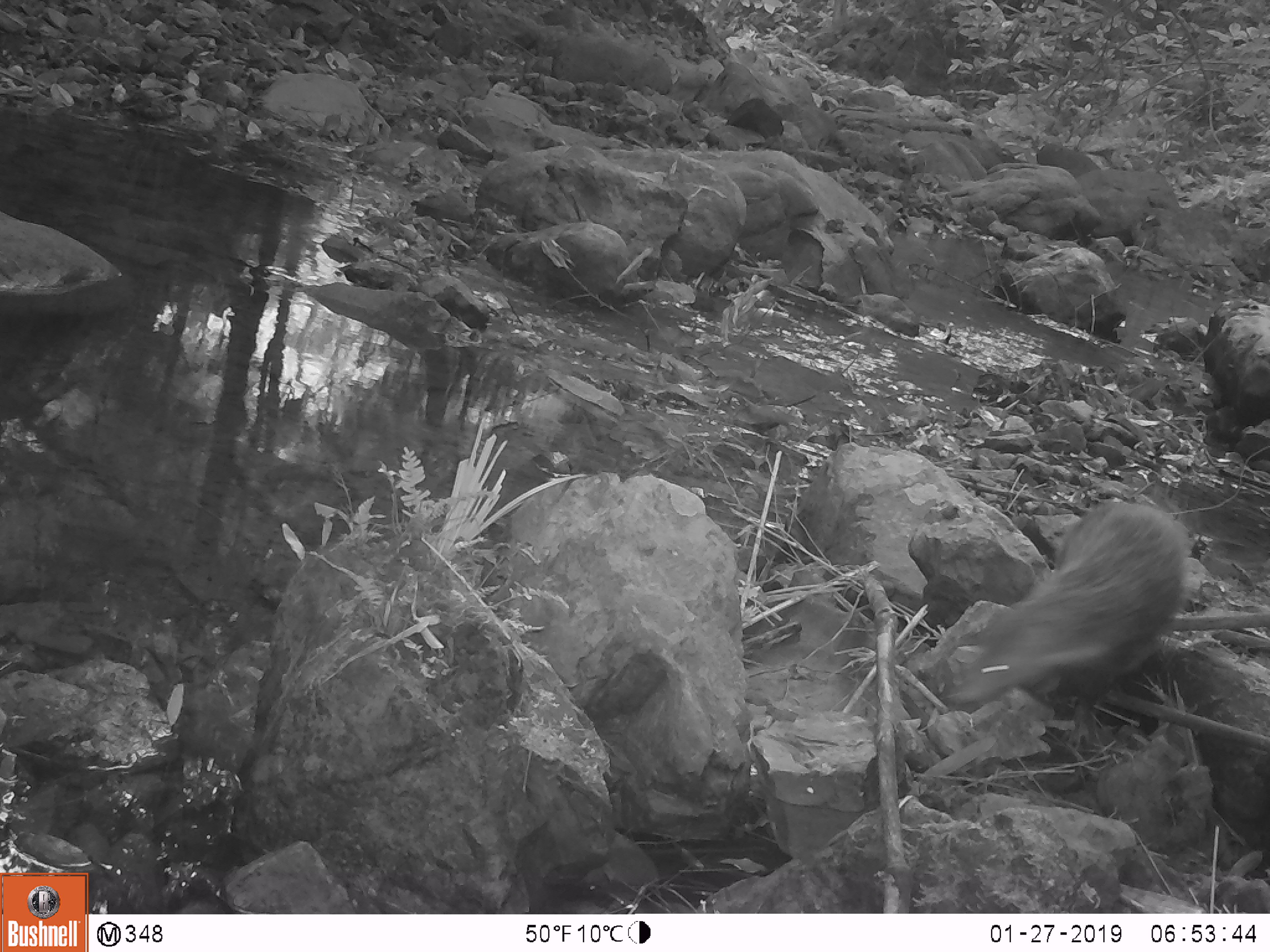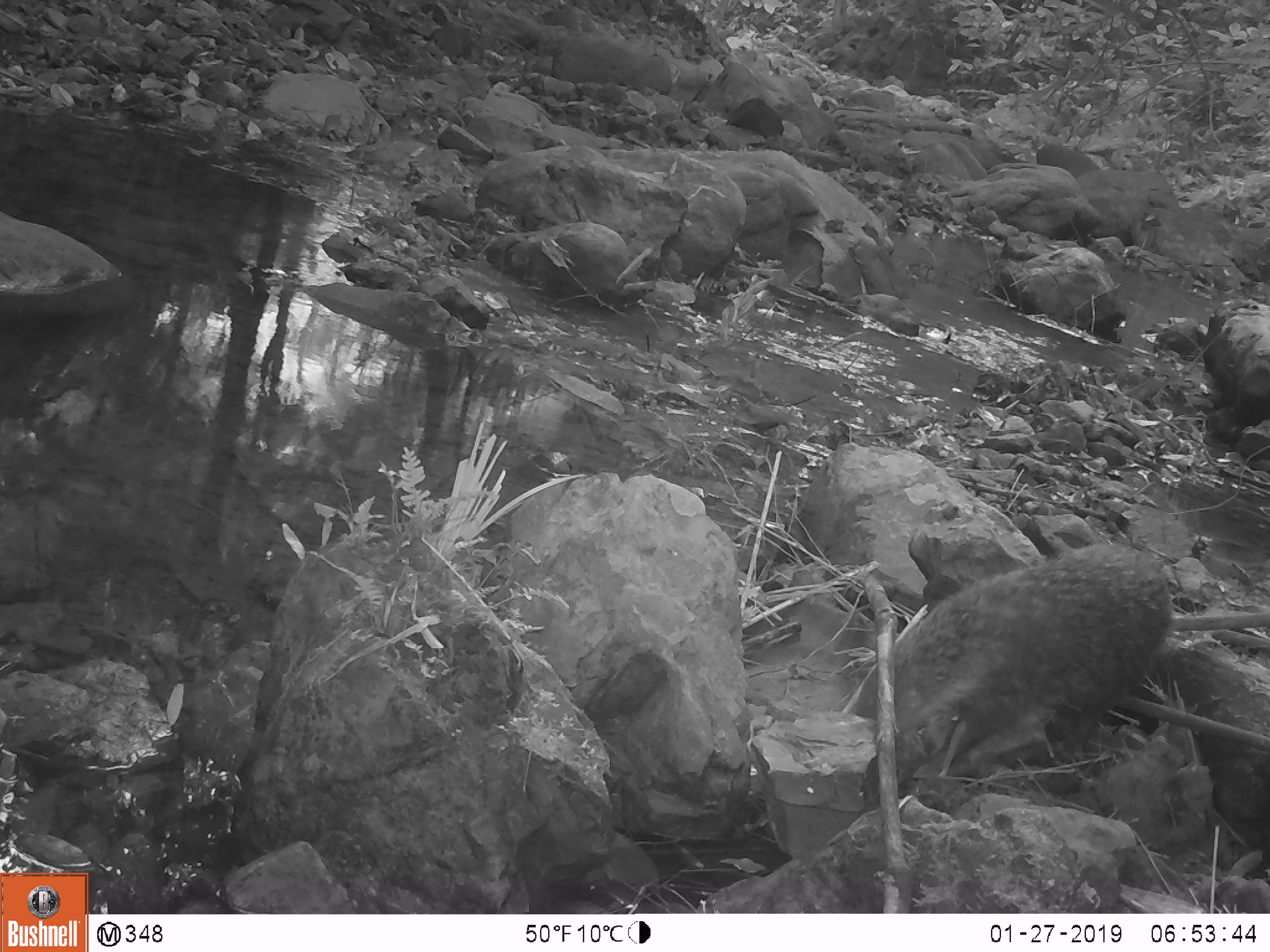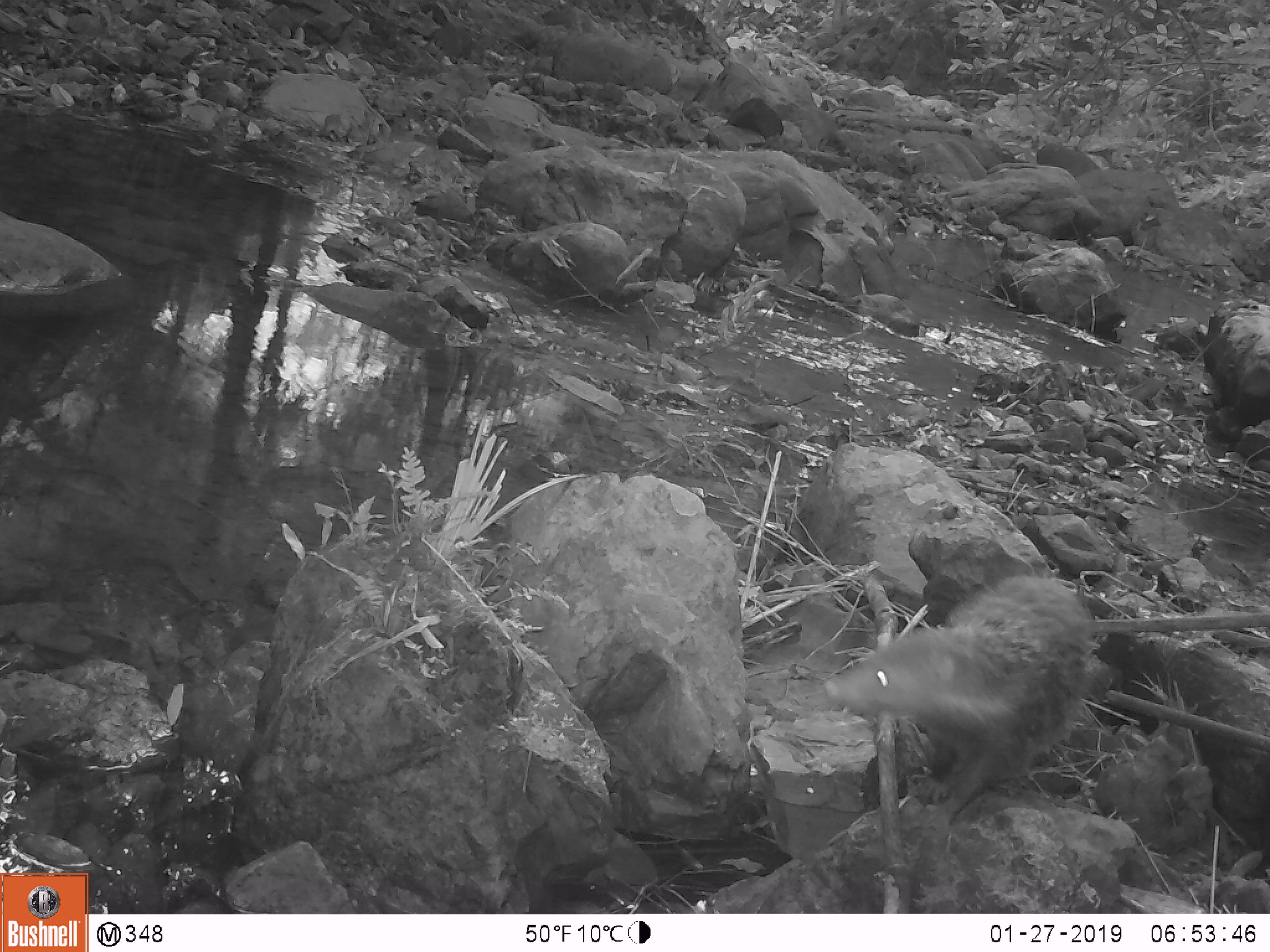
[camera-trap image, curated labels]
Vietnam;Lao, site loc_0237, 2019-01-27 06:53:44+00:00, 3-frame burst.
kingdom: Animalia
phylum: Chordata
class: Mammalia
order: Carnivora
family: Herpestidae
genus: Urva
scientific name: Urva urva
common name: crab-eating mongoose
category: crab eating mongoose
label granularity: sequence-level